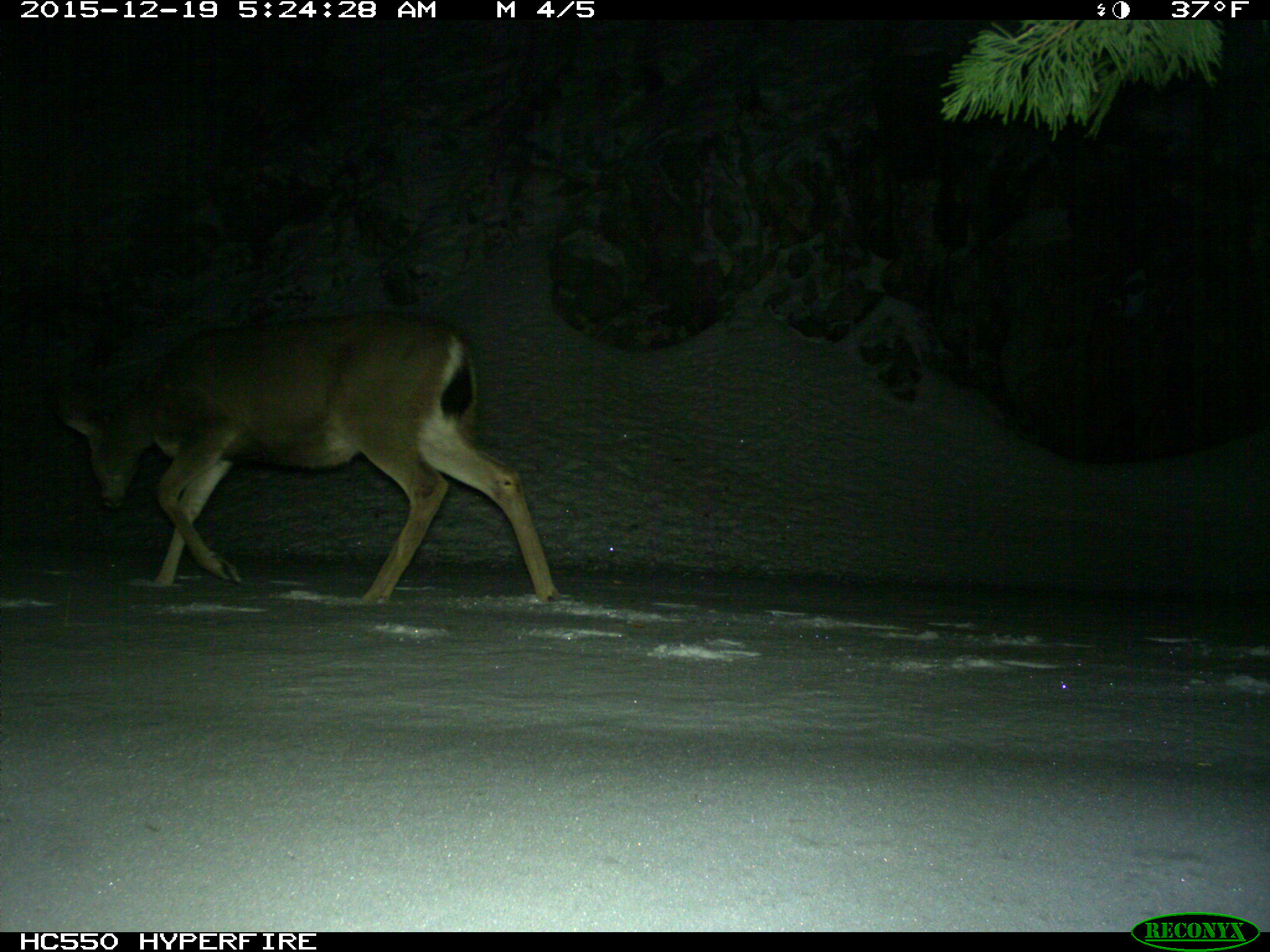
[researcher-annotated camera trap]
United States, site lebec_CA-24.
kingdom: Animalia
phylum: Chordata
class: Mammalia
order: Artiodactyla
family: Cervidae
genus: Odocoileus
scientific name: Odocoileus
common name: deer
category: unidentified deer